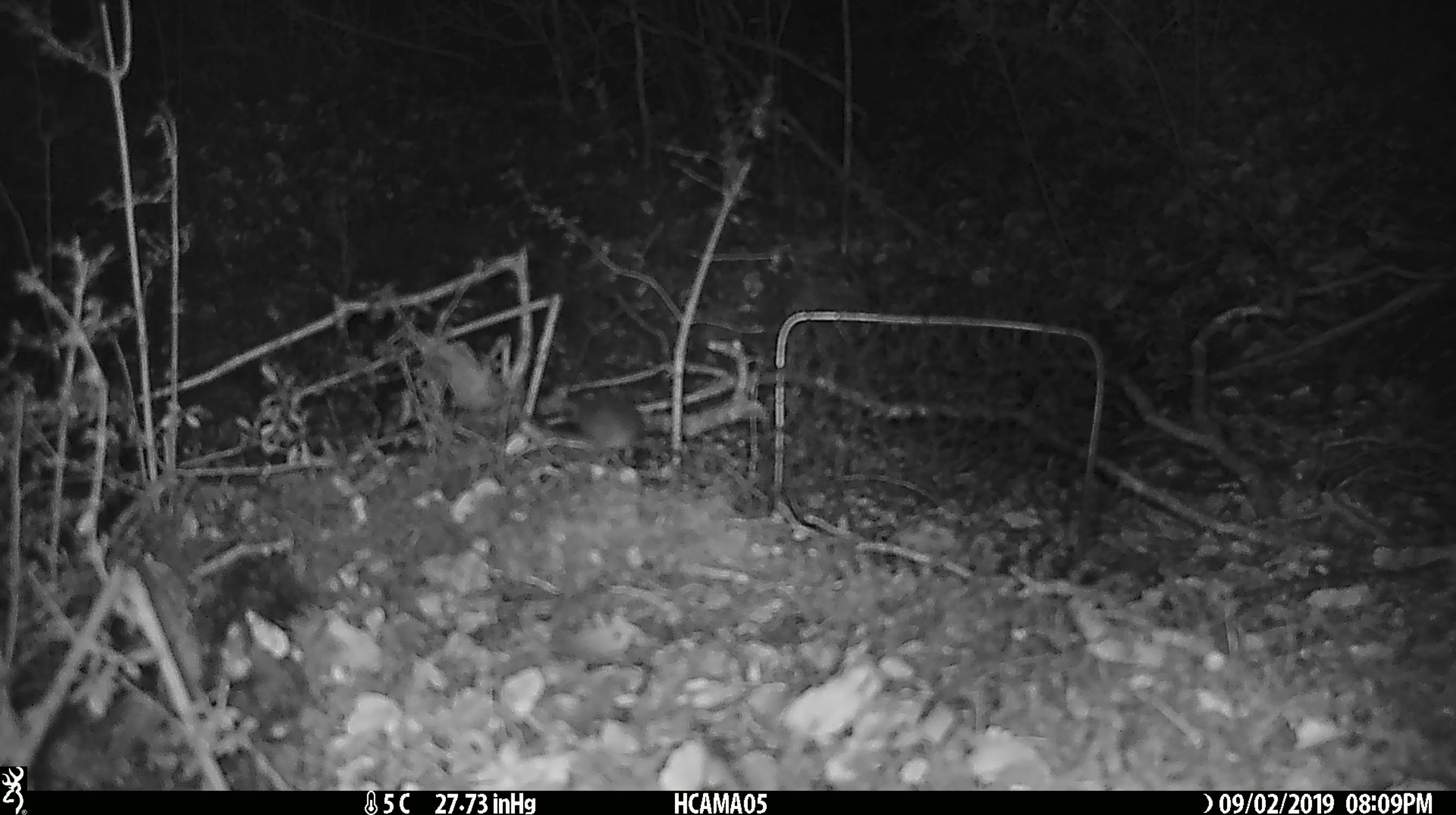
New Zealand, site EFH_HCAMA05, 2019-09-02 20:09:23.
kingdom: Animalia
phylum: Chordata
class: Mammalia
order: Rodentia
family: Muridae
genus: Mus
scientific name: Mus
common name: mouse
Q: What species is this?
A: Mouse (Mus).